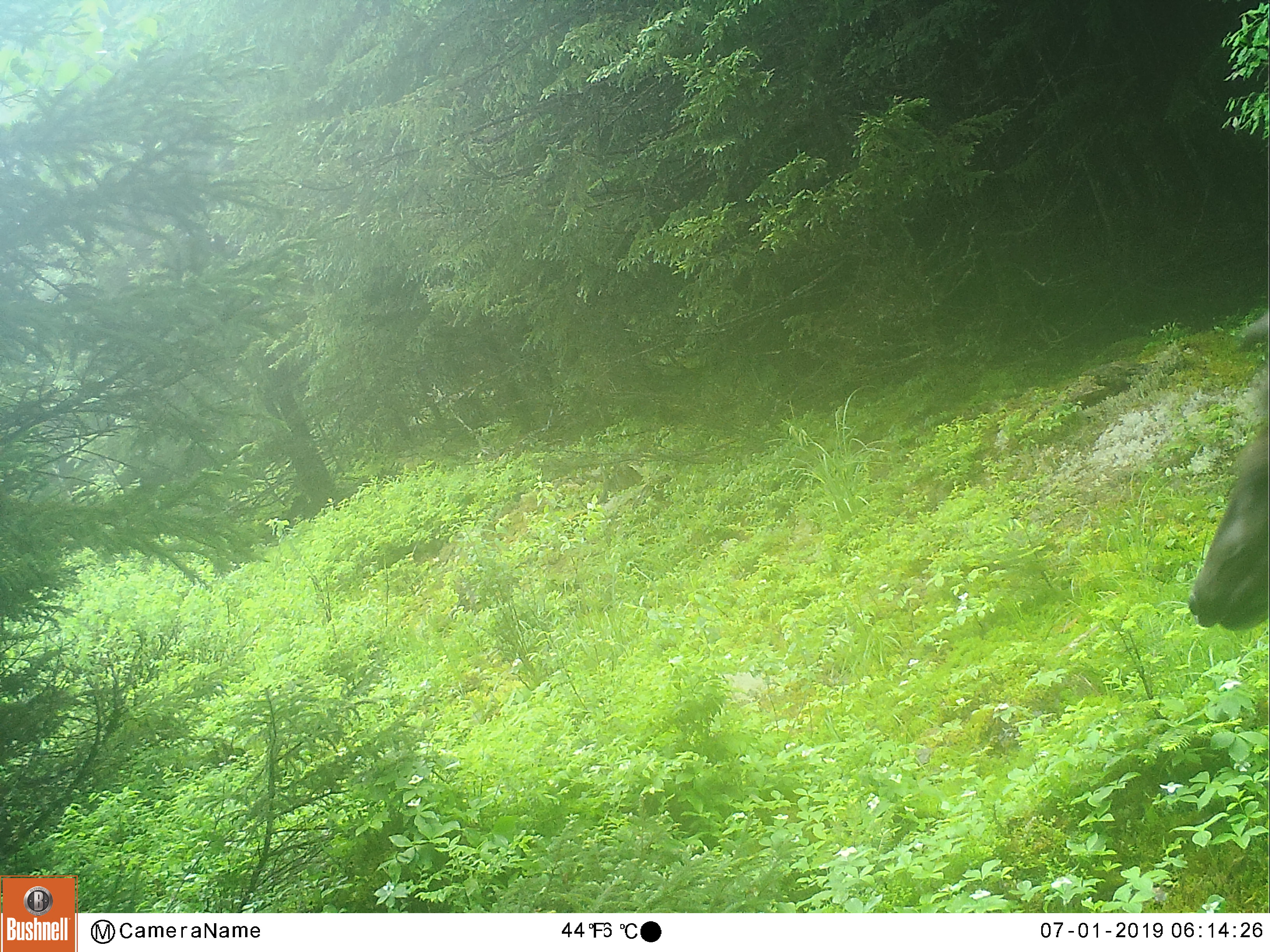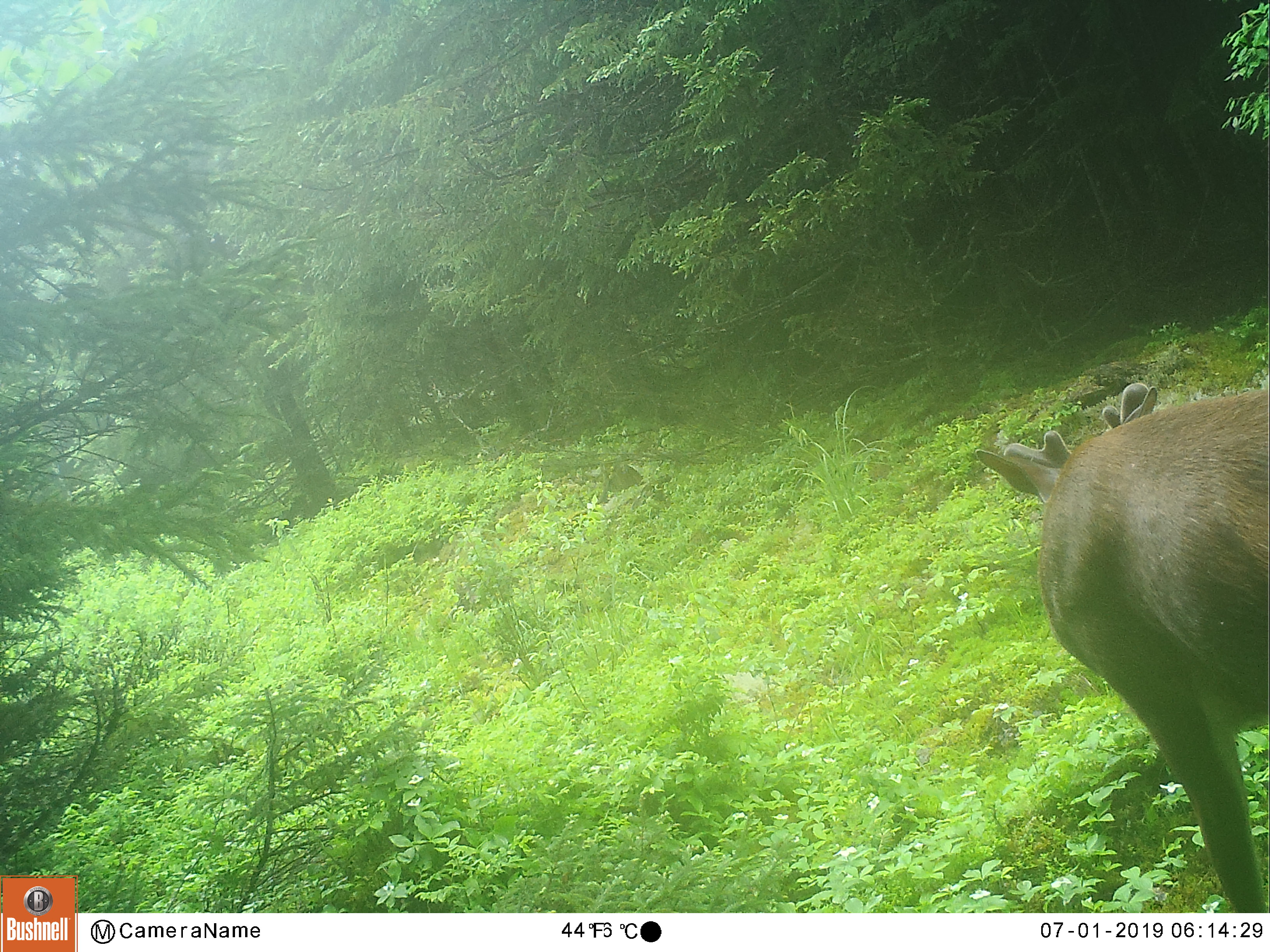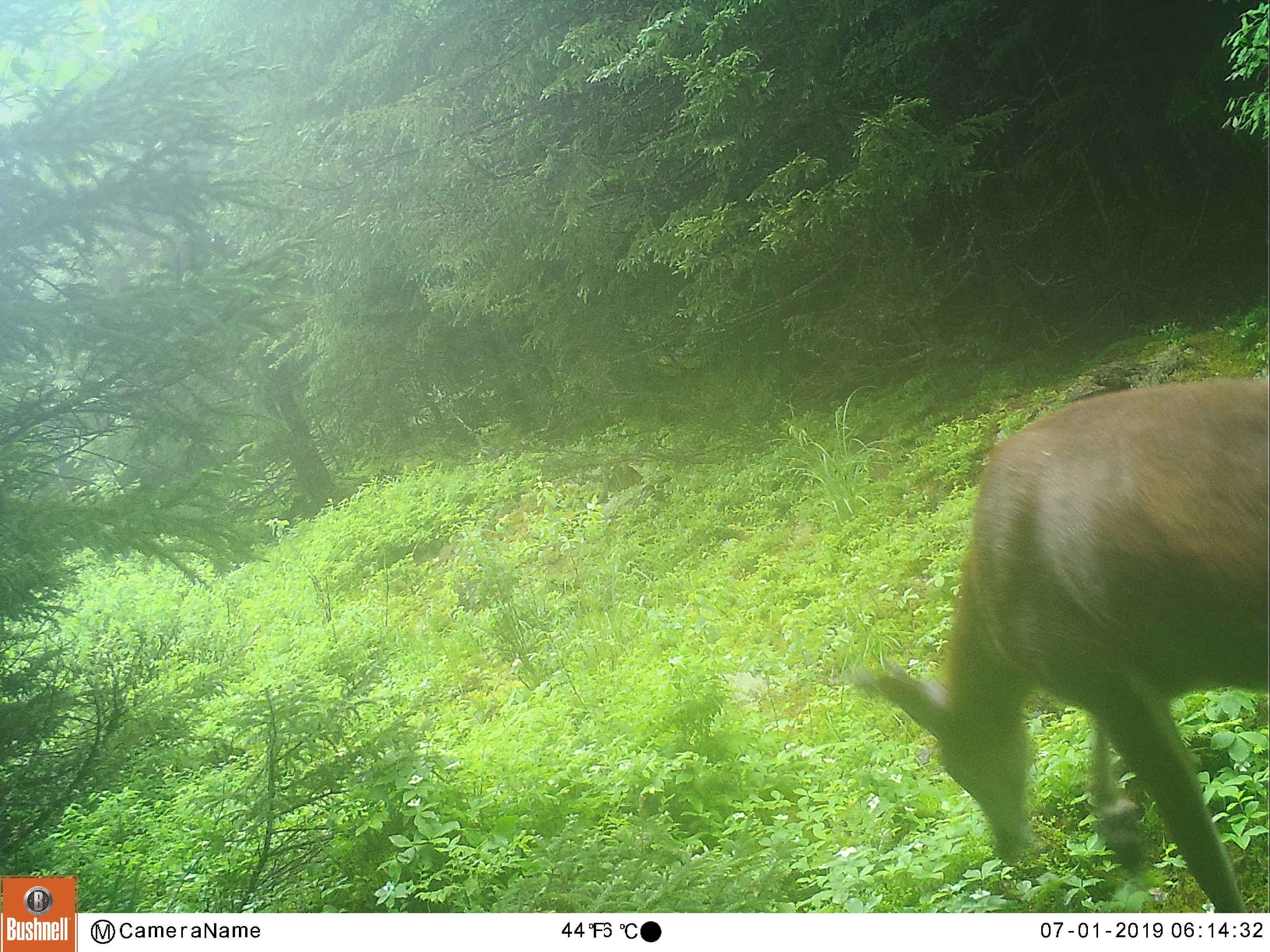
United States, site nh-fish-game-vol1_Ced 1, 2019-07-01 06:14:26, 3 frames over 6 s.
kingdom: Animalia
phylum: Chordata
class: Mammalia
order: Artiodactyla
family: Cervidae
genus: Odocoileus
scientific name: Odocoileus virginianus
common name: white-tailed deer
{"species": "white-tailed deer (Odocoileus virginianus)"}